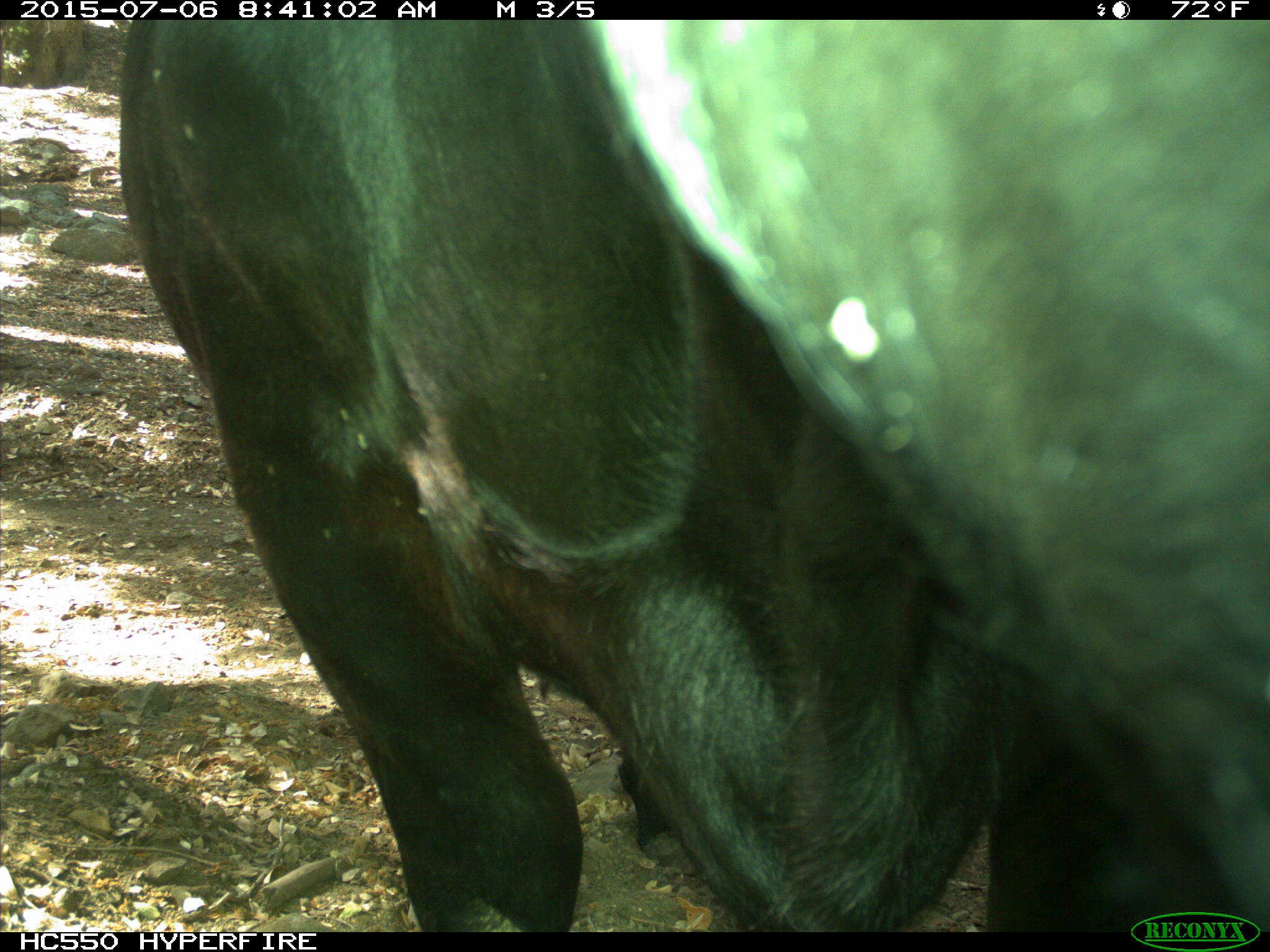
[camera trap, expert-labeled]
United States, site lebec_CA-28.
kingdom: Animalia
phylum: Chordata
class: Mammalia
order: Artiodactyla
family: Bovidae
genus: Bos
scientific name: Bos taurus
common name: domestic cow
Bos taurus (domestic cow).